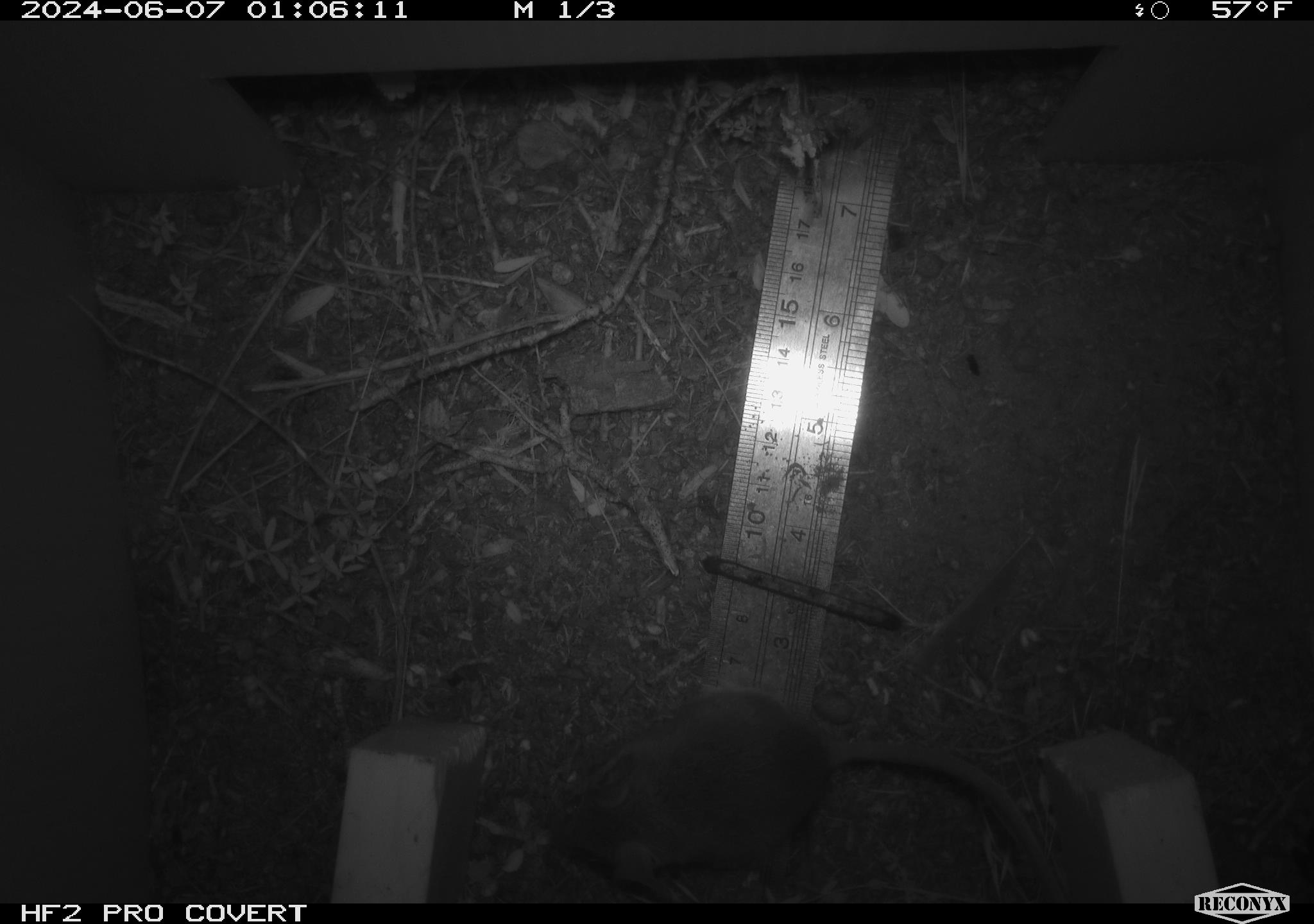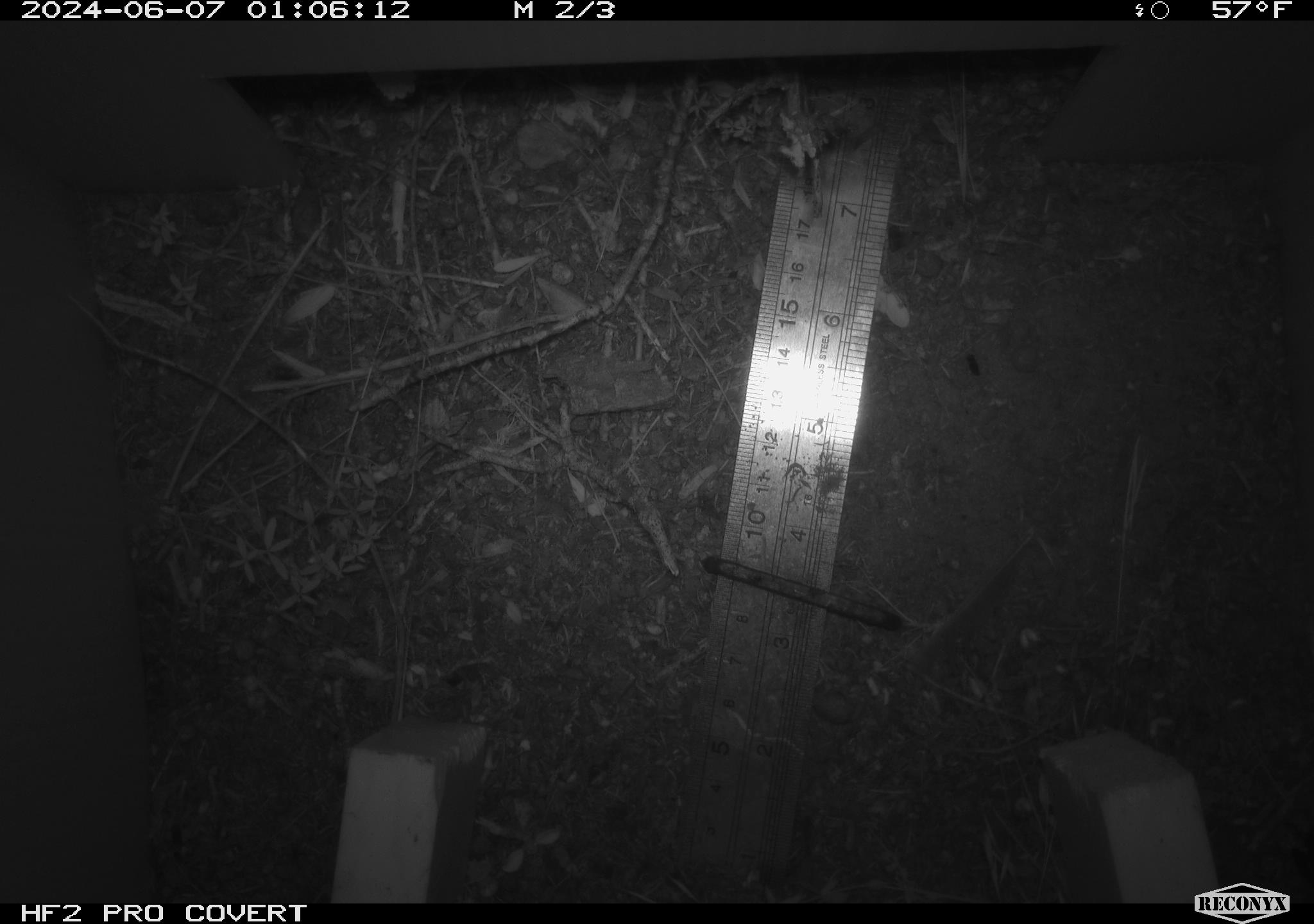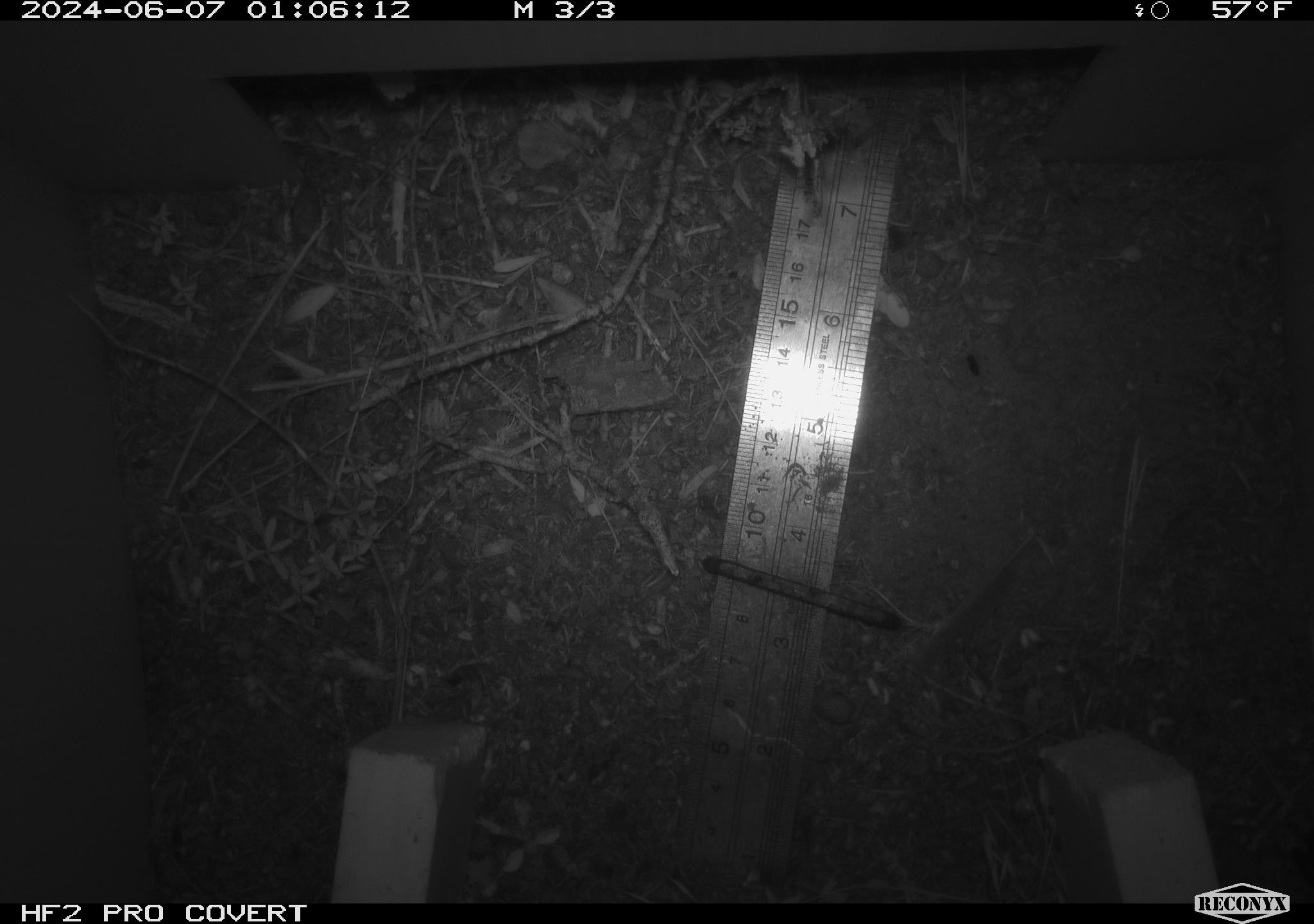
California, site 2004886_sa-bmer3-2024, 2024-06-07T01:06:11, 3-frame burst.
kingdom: Animalia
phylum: Chordata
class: Mammalia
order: Rodentia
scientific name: Rodentia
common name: mouse species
Mouse species (Rodentia).